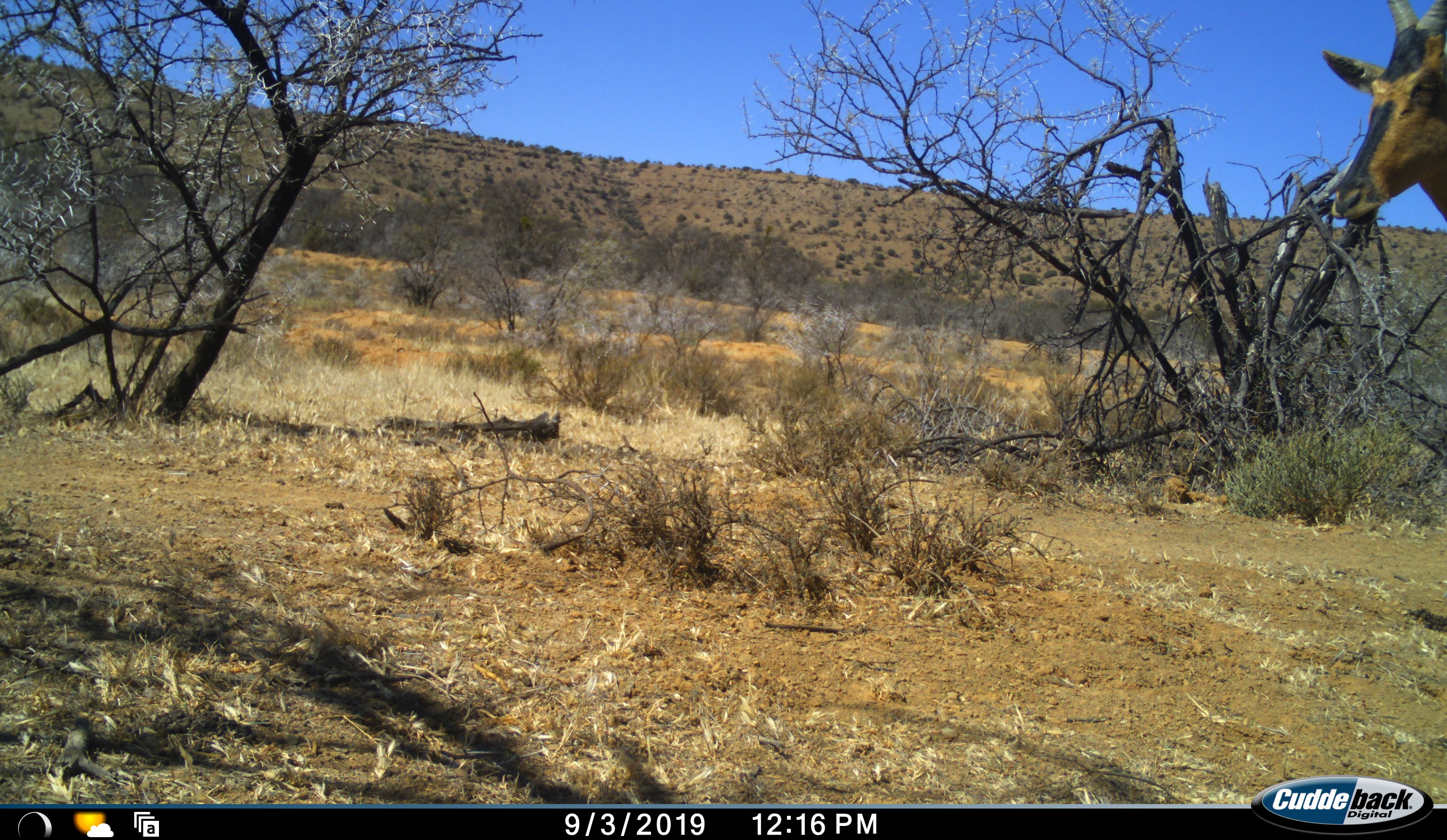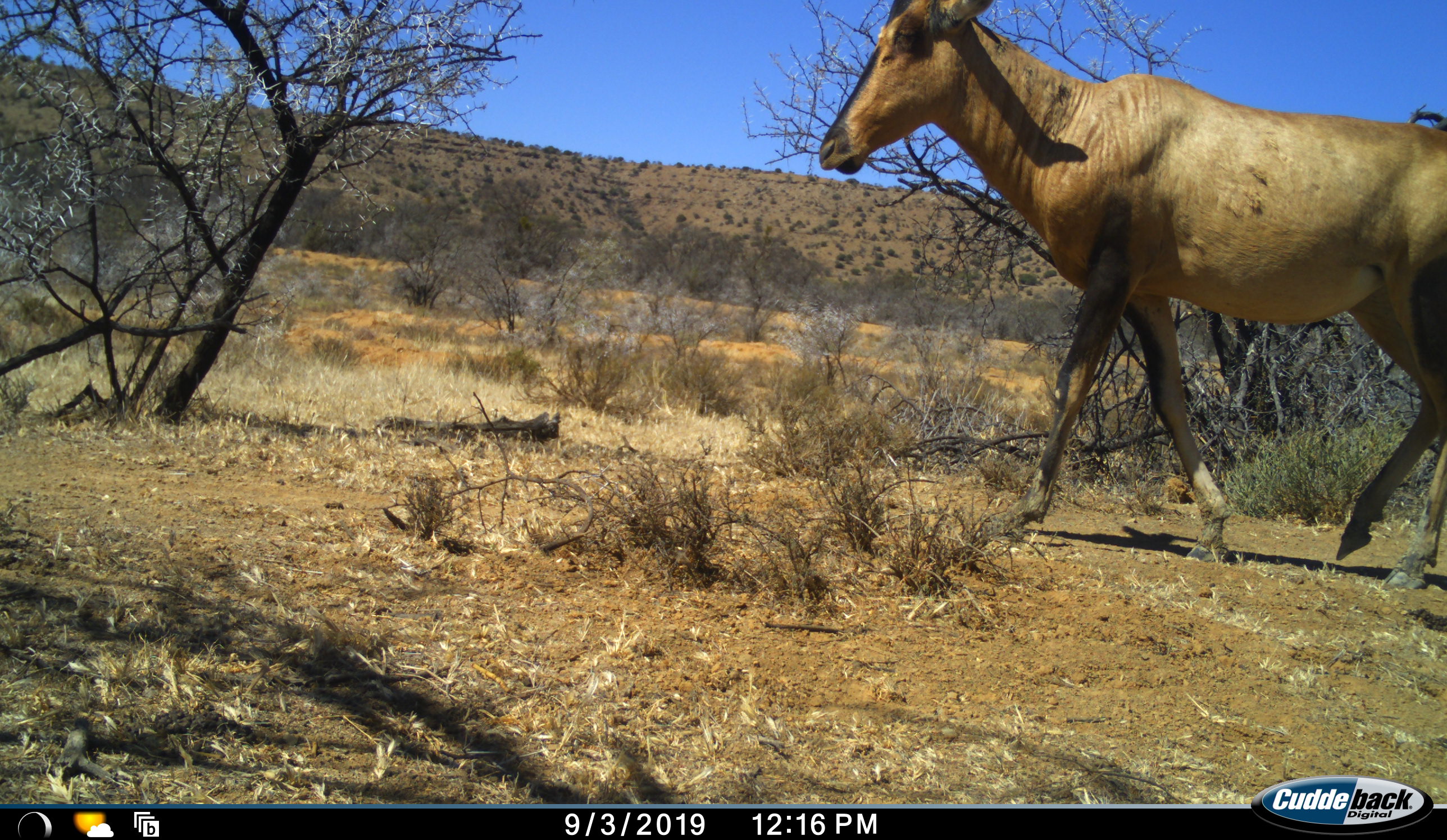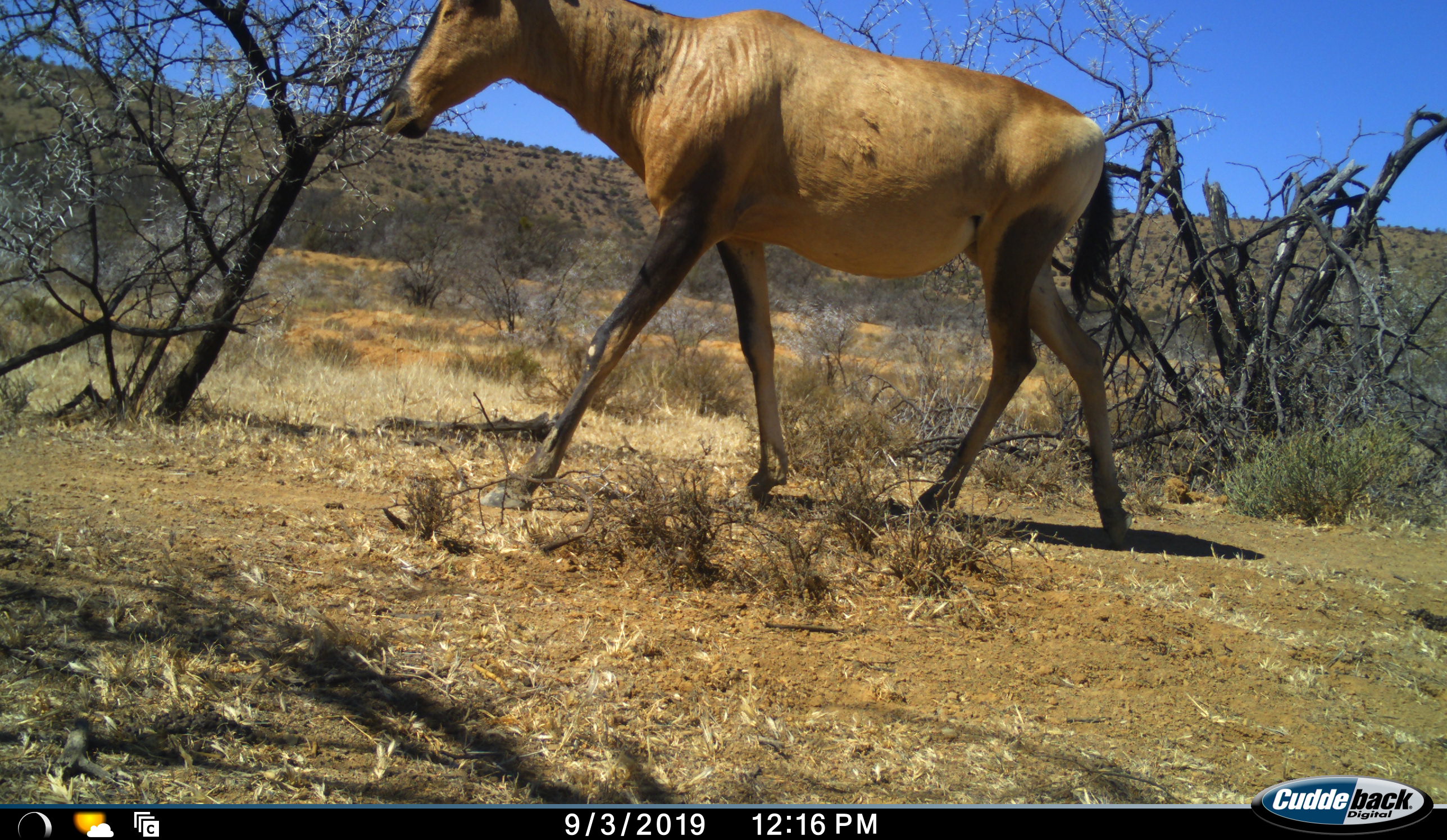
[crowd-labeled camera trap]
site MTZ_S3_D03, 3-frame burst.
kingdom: Animalia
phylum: Chordata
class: Mammalia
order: Artiodactyla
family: Bovidae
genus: Alcelaphus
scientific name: Alcelaphus buselaphus caama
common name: red hartebeest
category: hartebeestred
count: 1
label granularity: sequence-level